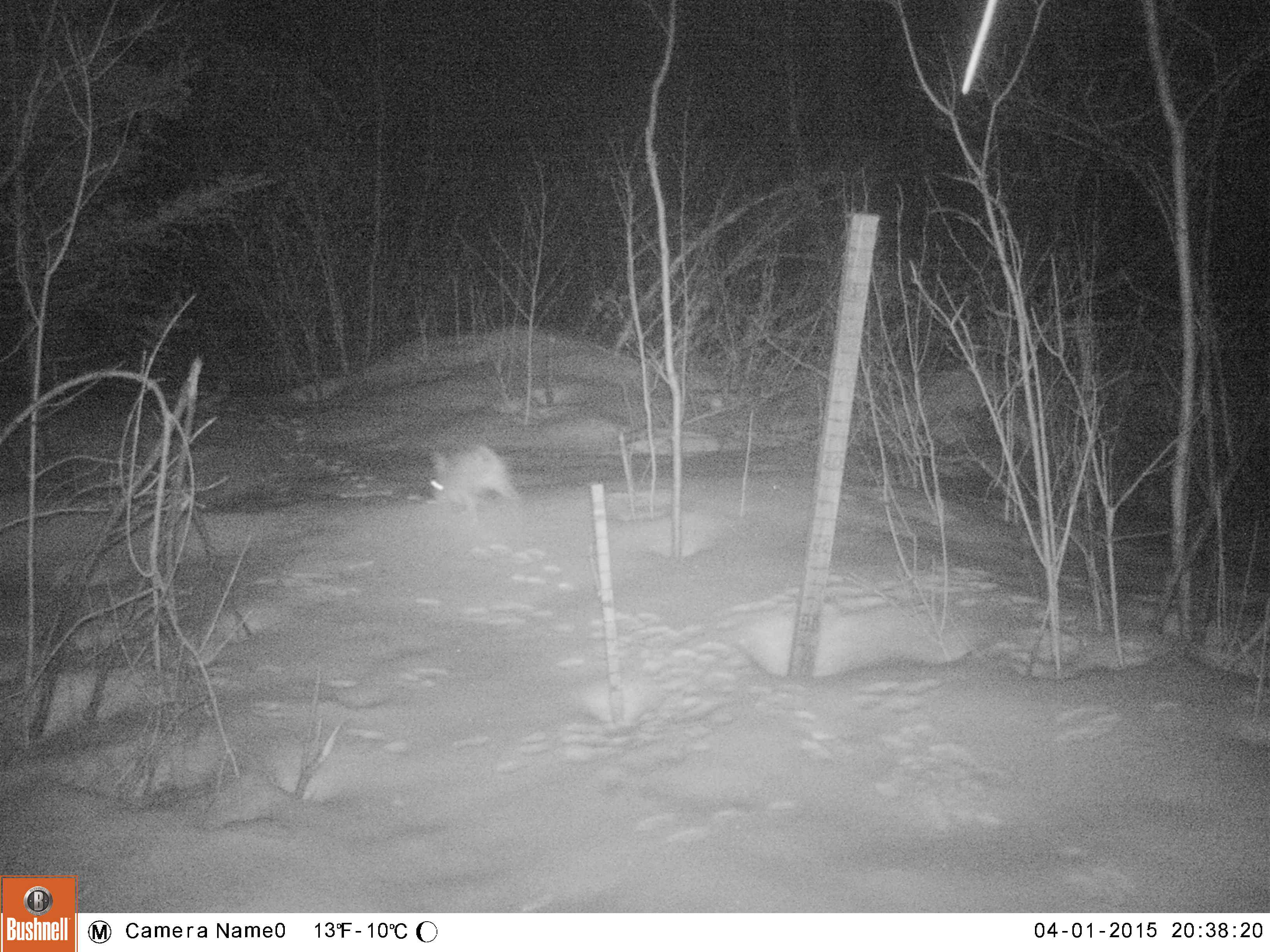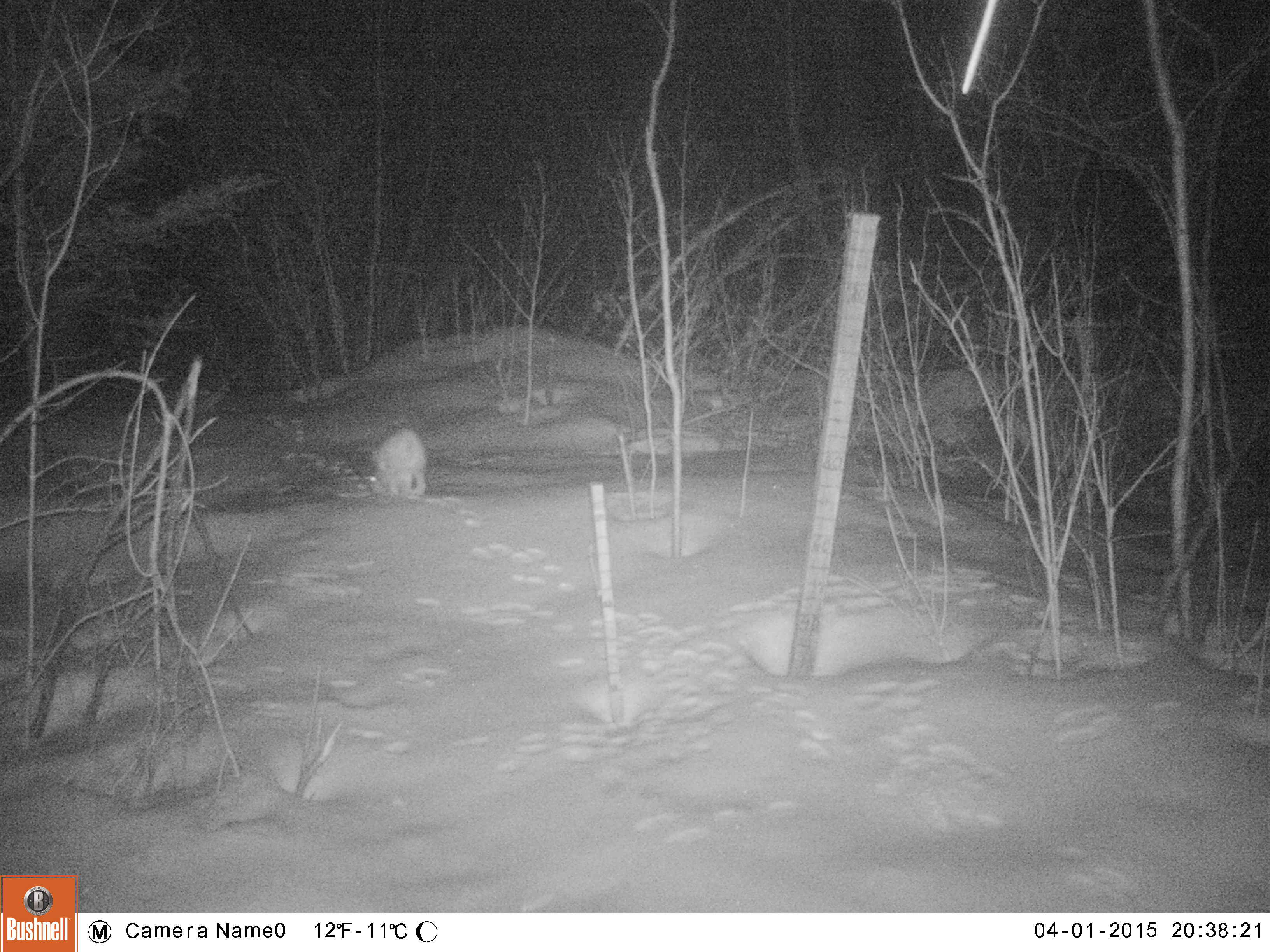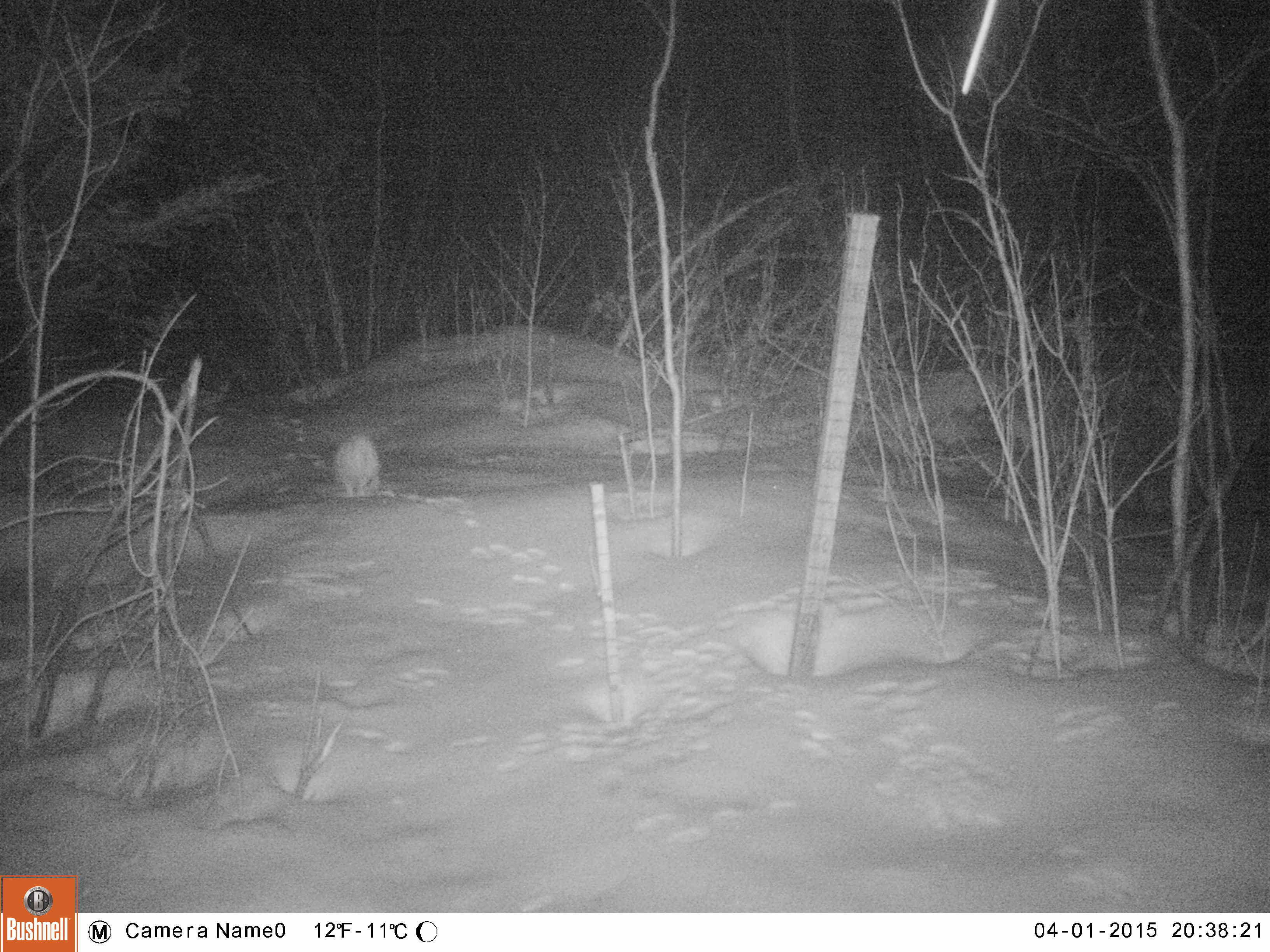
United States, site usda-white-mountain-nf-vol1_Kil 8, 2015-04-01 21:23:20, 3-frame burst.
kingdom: Animalia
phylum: Chordata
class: Mammalia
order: Lagomorpha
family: Leporidae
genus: Lepus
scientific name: Lepus americanus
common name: snowshoe hare